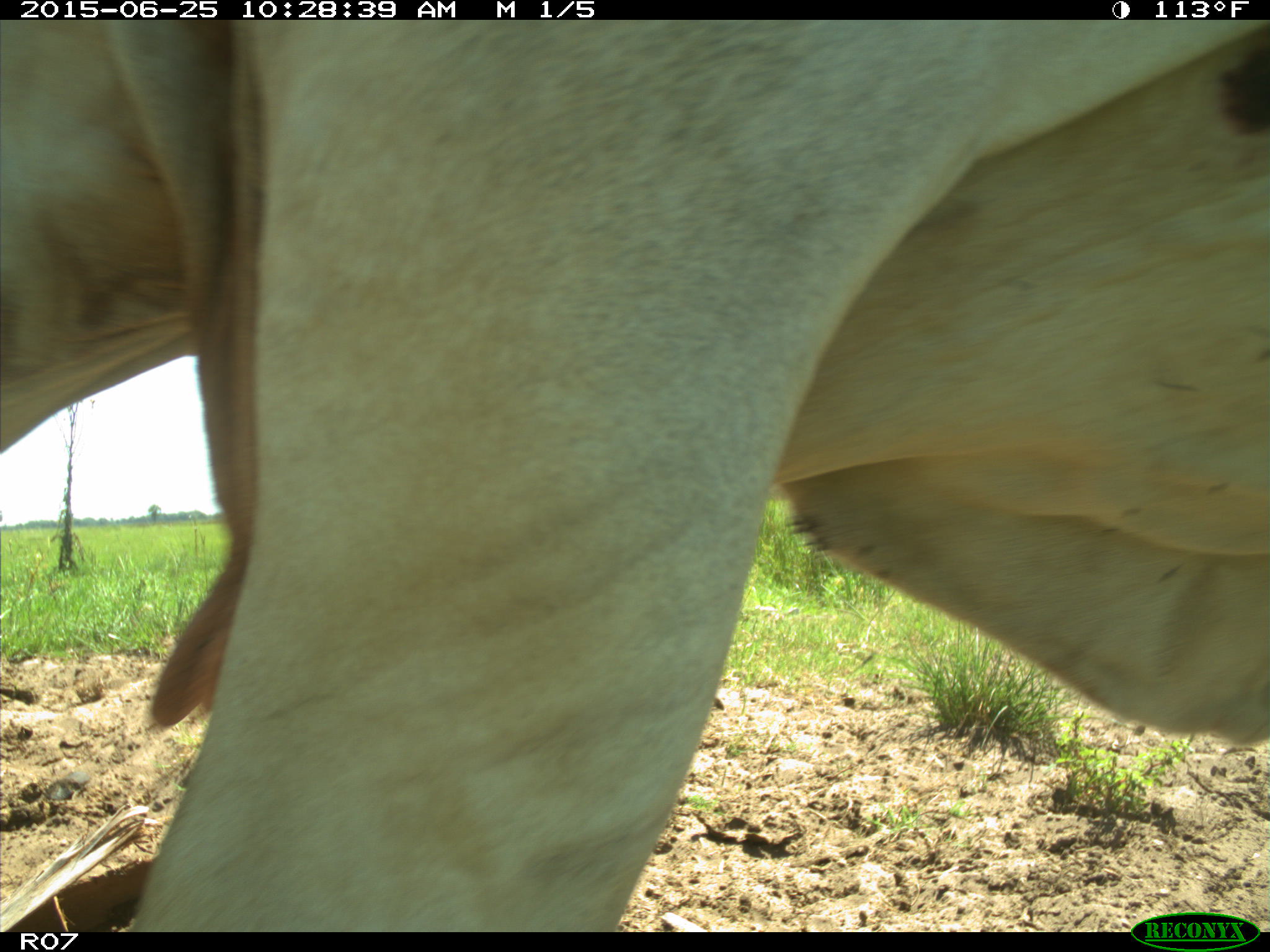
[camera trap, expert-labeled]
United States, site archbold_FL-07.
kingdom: Animalia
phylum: Chordata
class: Mammalia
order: Artiodactyla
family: Bovidae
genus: Bos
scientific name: Bos taurus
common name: domestic cow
Bos taurus (domestic cow).